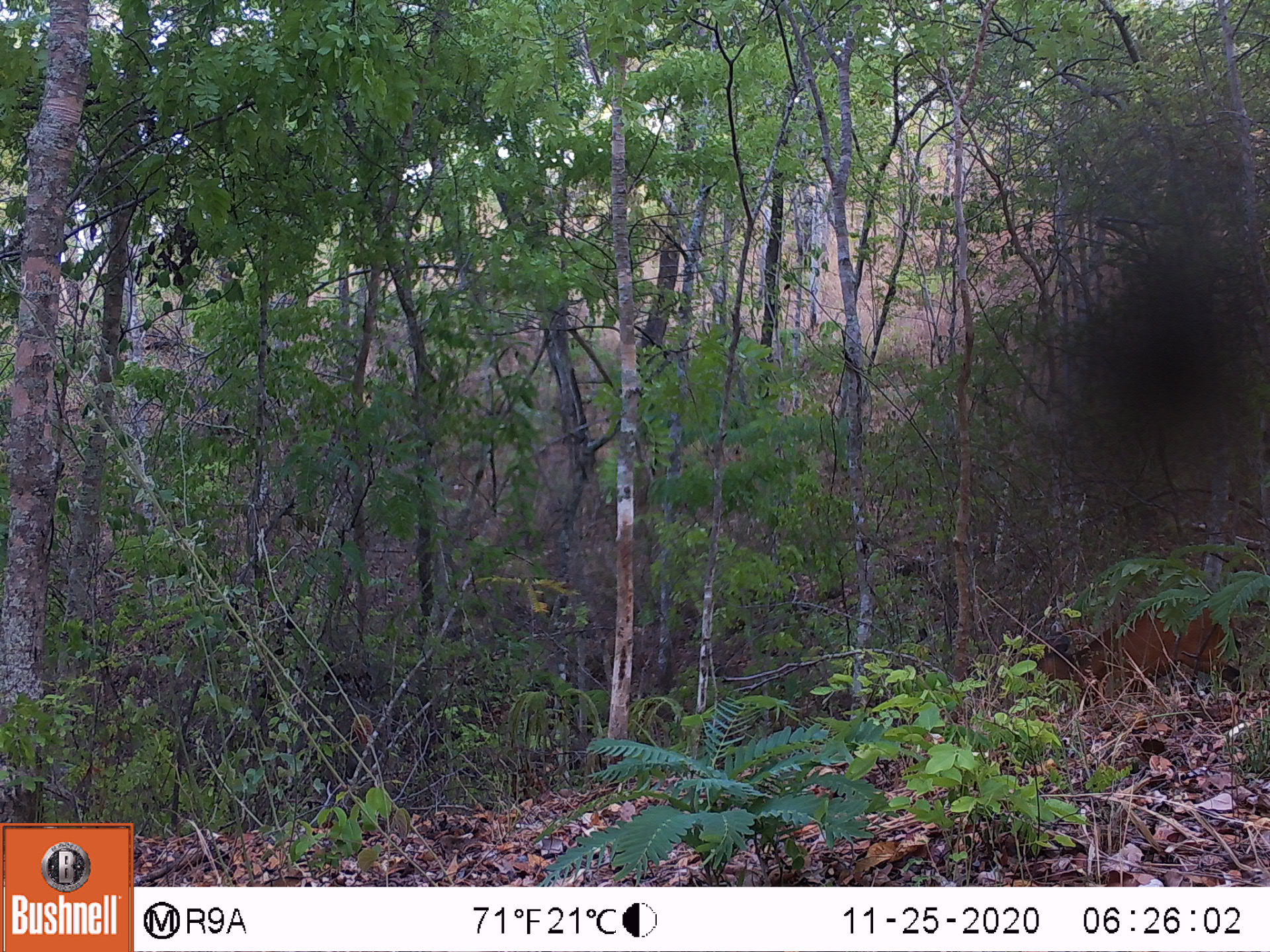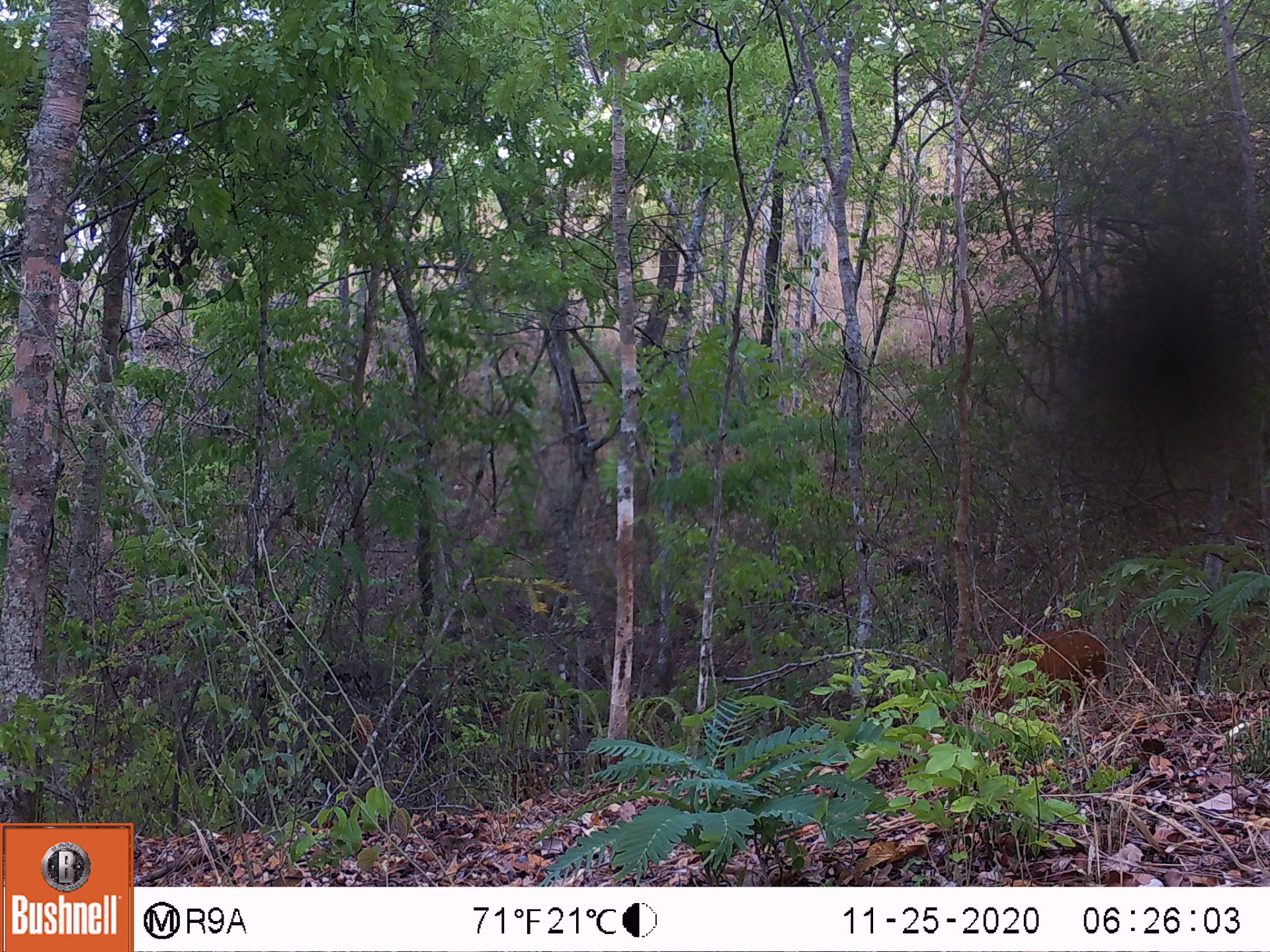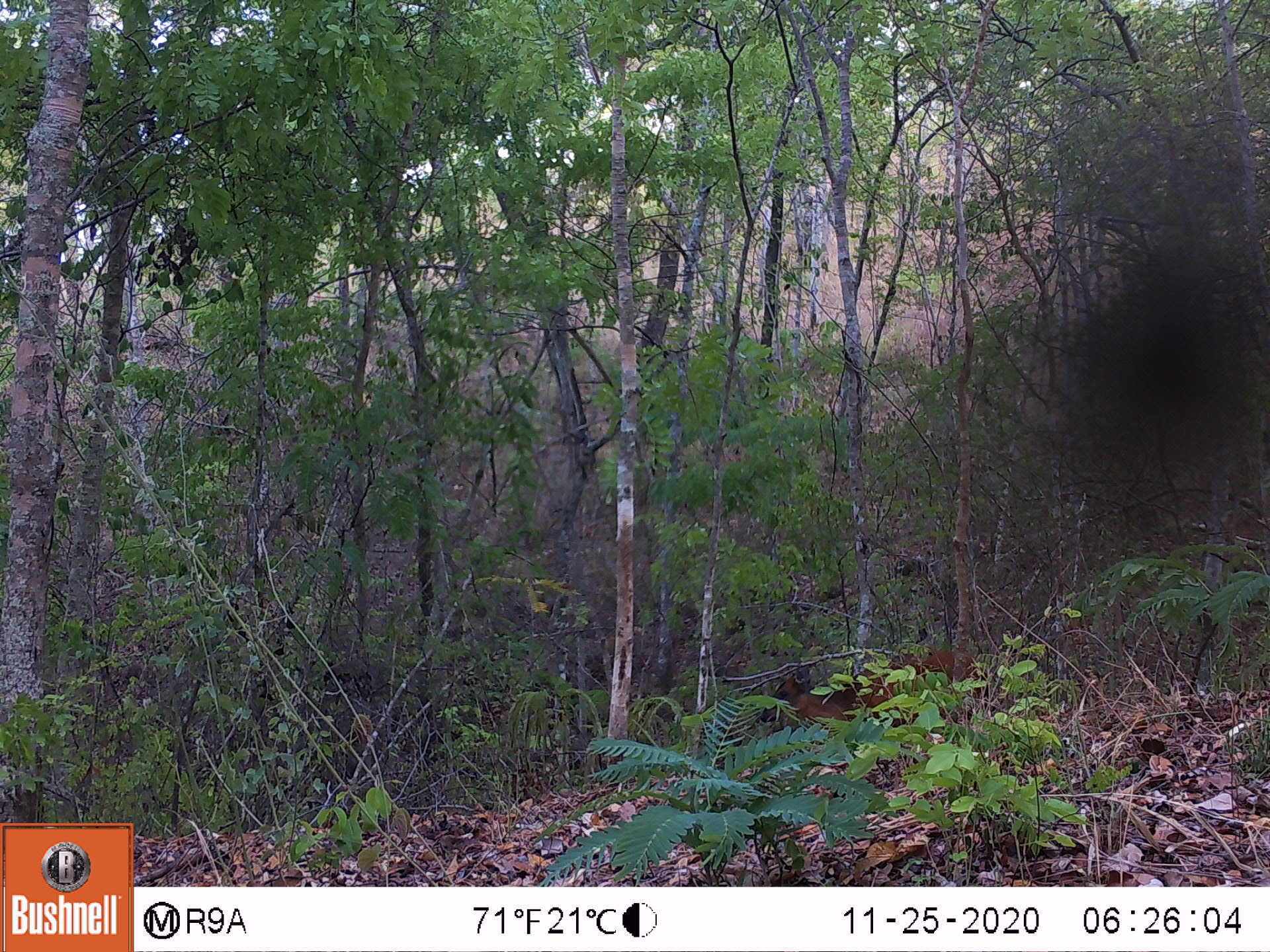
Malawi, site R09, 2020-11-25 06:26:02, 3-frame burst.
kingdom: Animalia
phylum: Chordata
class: Mammalia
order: Artiodactyla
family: Bovidae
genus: Cephalophorus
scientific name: Cephalophorus natalensis natalensis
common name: red duiker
Red duiker (Cephalophorus natalensis natalensis), count 1.